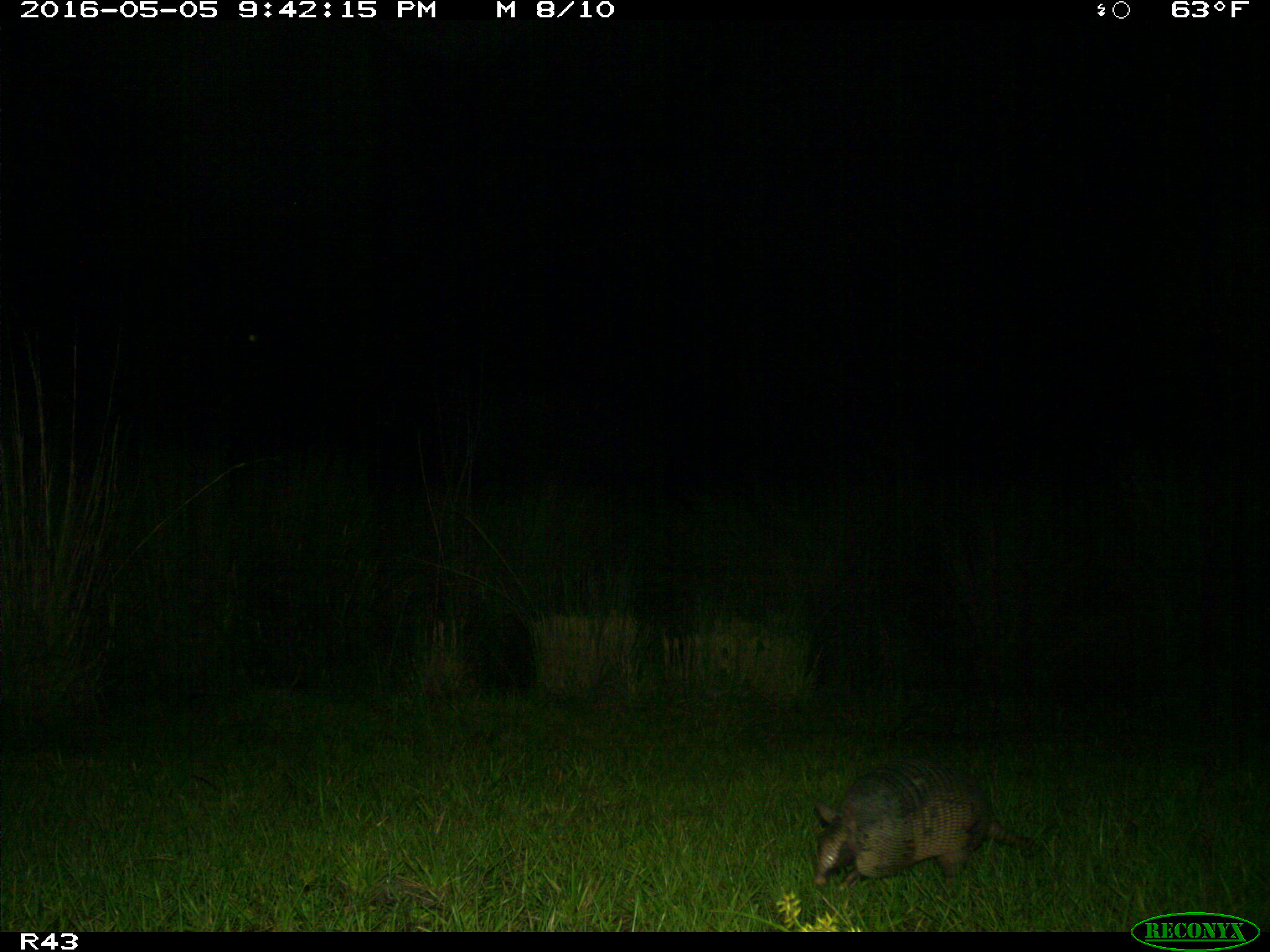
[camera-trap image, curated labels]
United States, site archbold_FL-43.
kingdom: Animalia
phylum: Chordata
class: Mammalia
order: Cingulata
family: Dasypodidae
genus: Dasypus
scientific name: Dasypus novemcinctus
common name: nine-banded armadillo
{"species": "Dasypus novemcinctus (nine-banded armadillo)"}